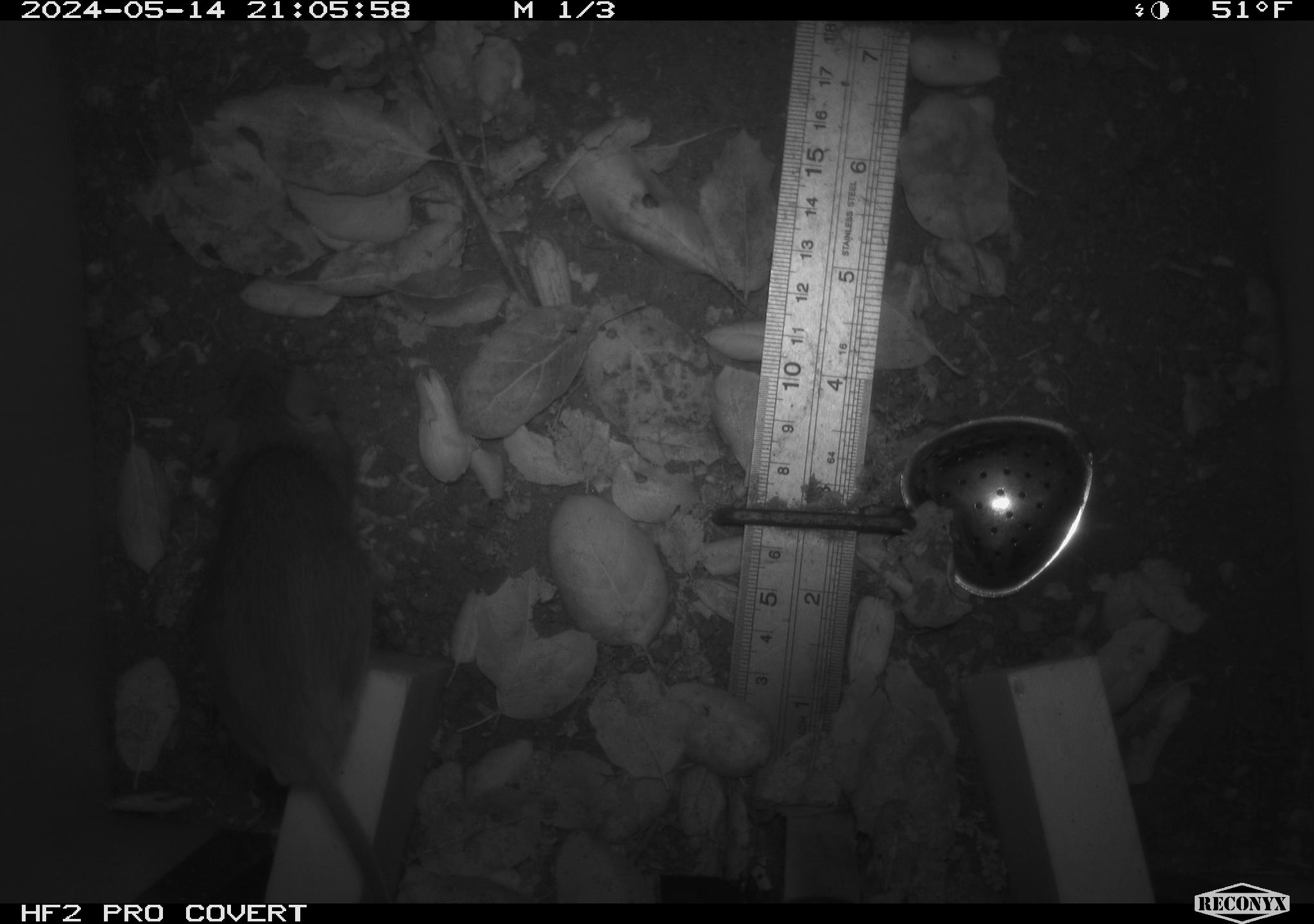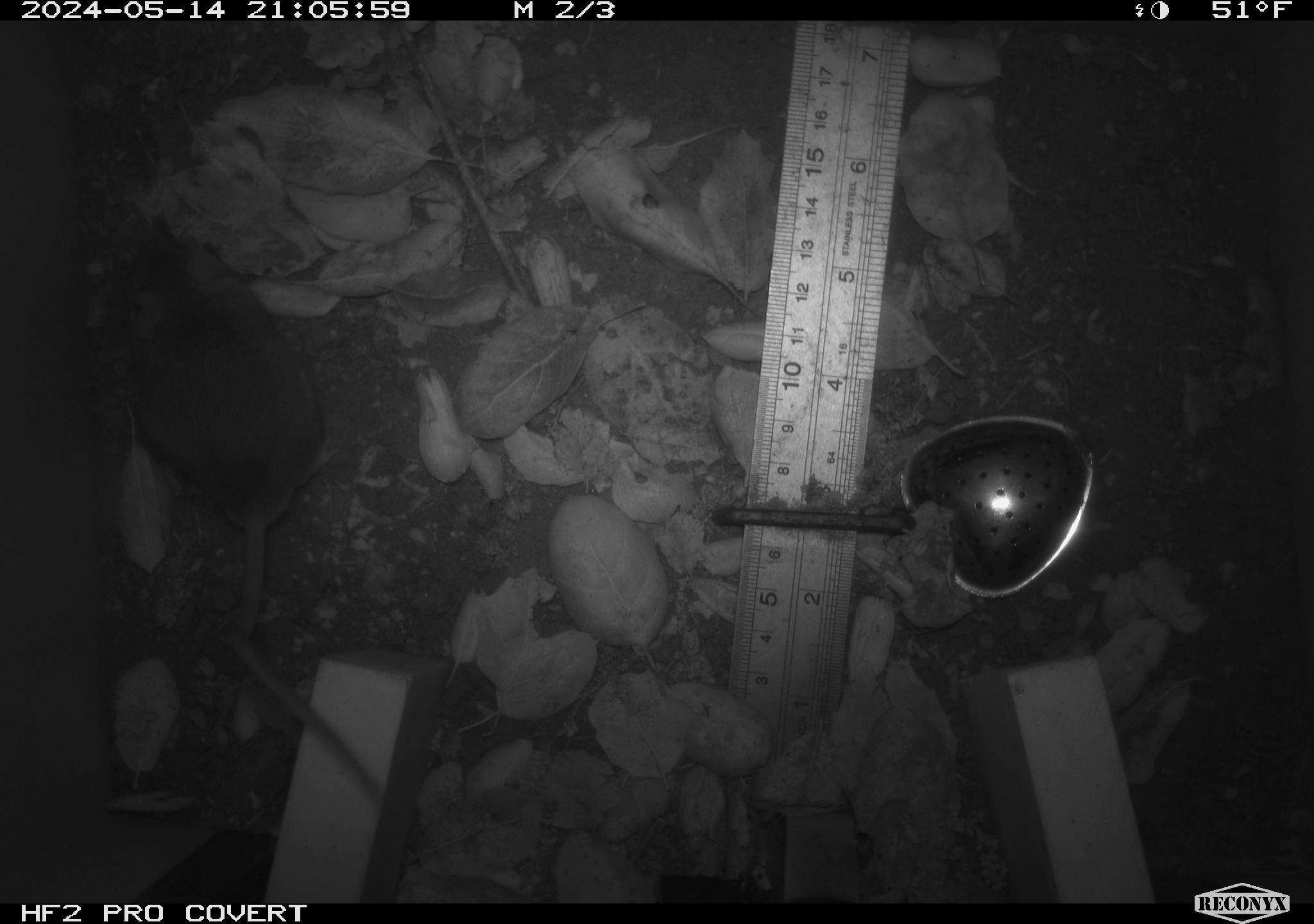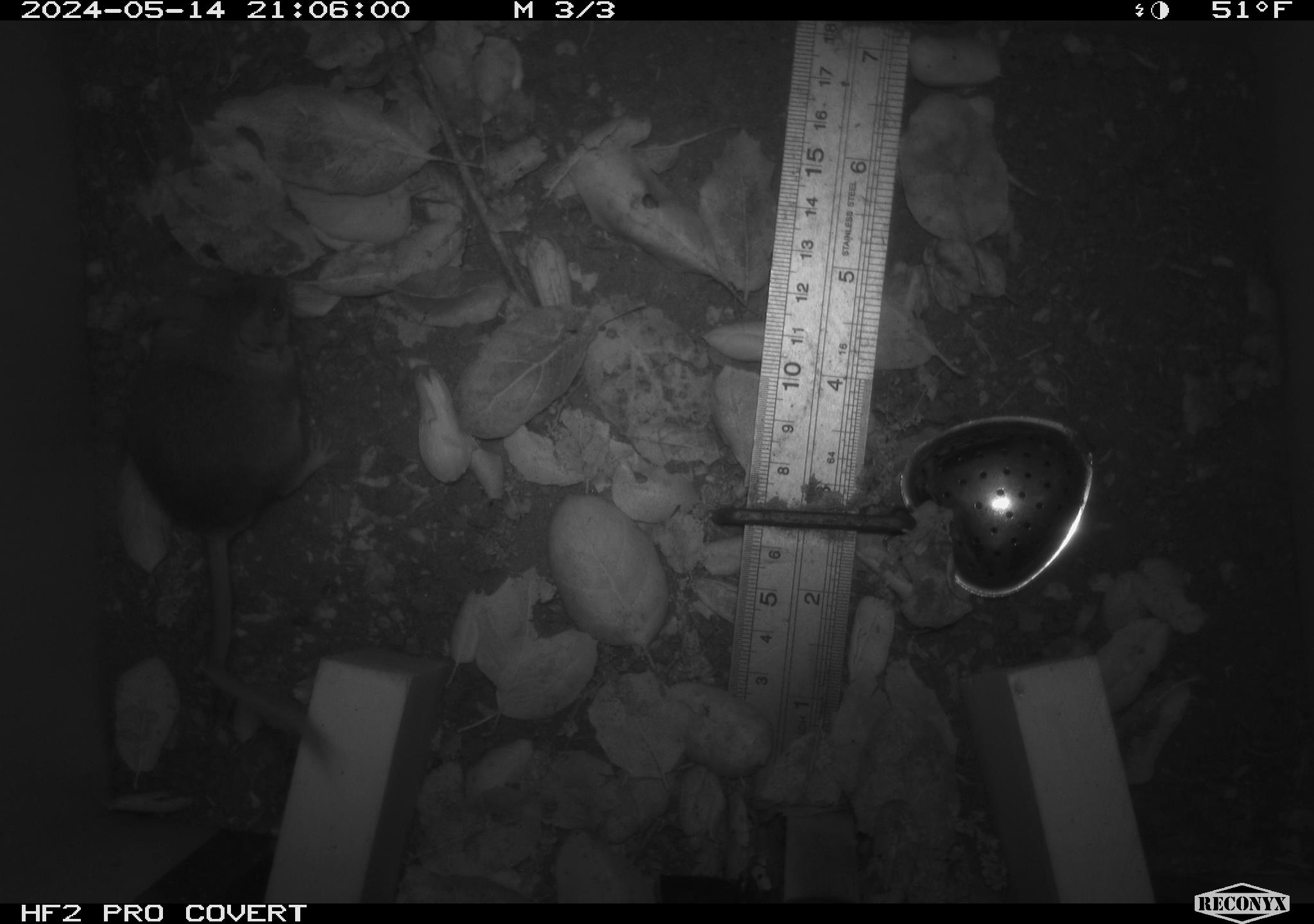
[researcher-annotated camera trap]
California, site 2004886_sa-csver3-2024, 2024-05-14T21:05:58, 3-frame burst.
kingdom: Animalia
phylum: Chordata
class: Mammalia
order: Rodentia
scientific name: Rodentia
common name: rodent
Rodent (Rodentia).